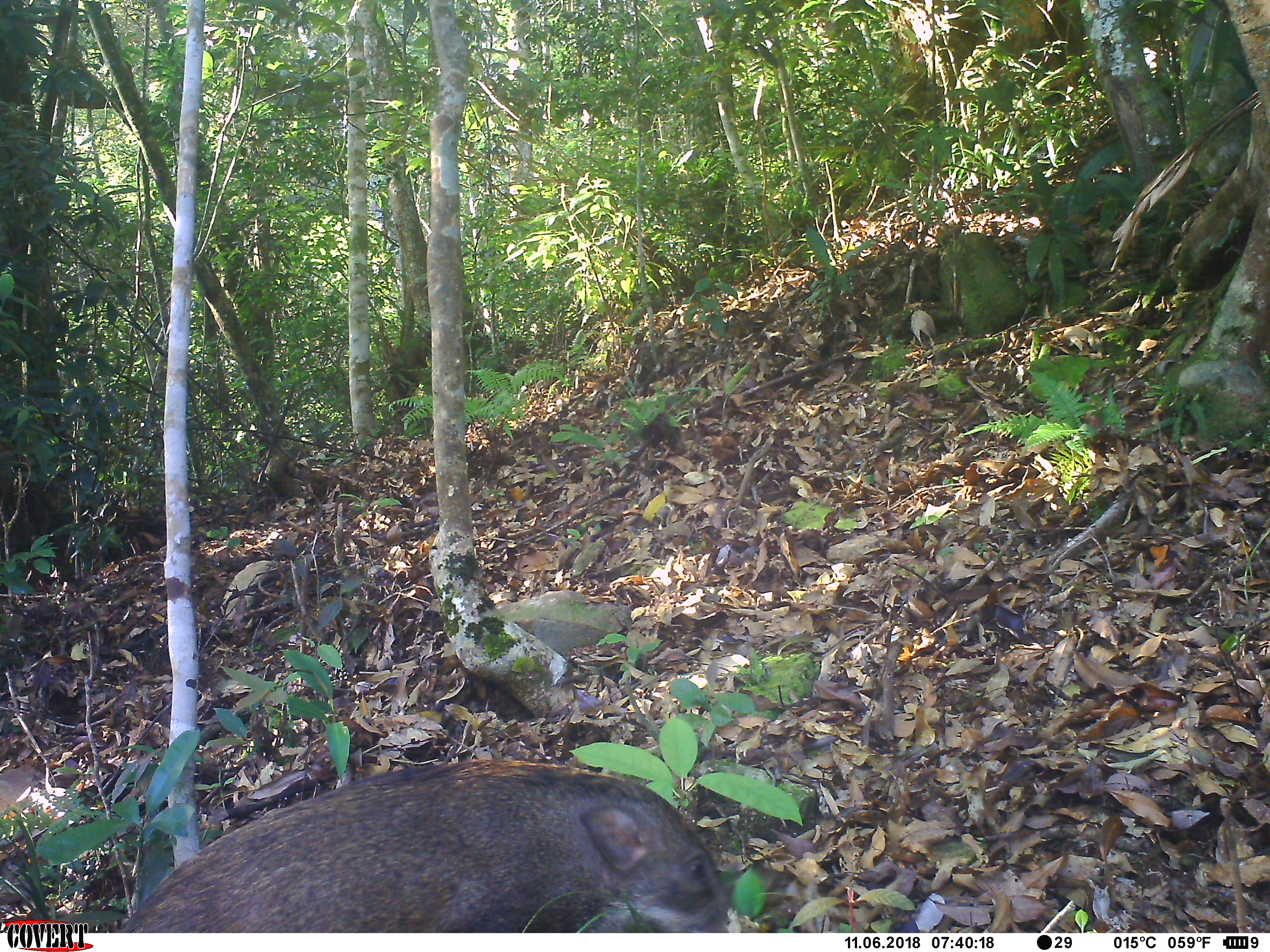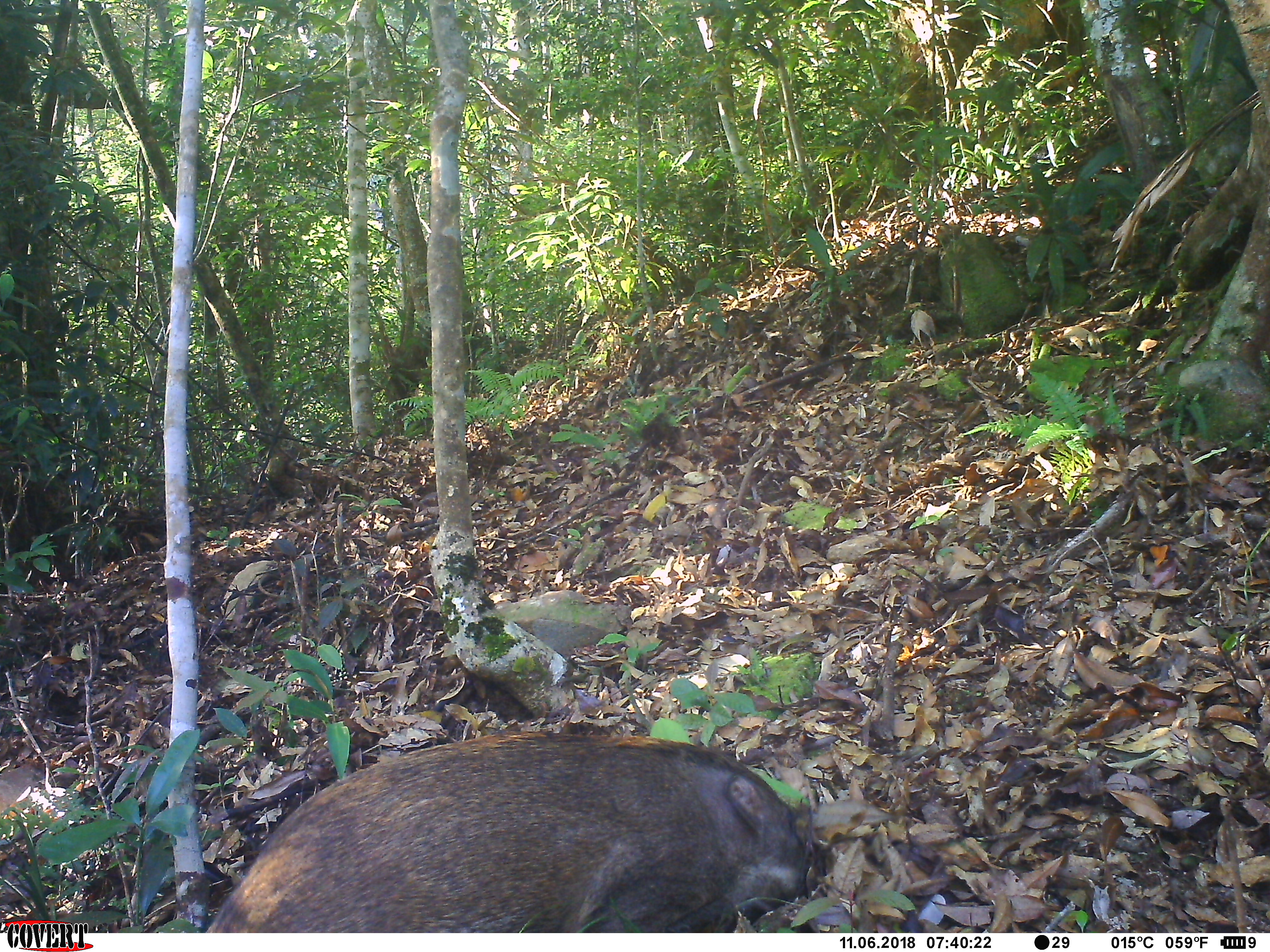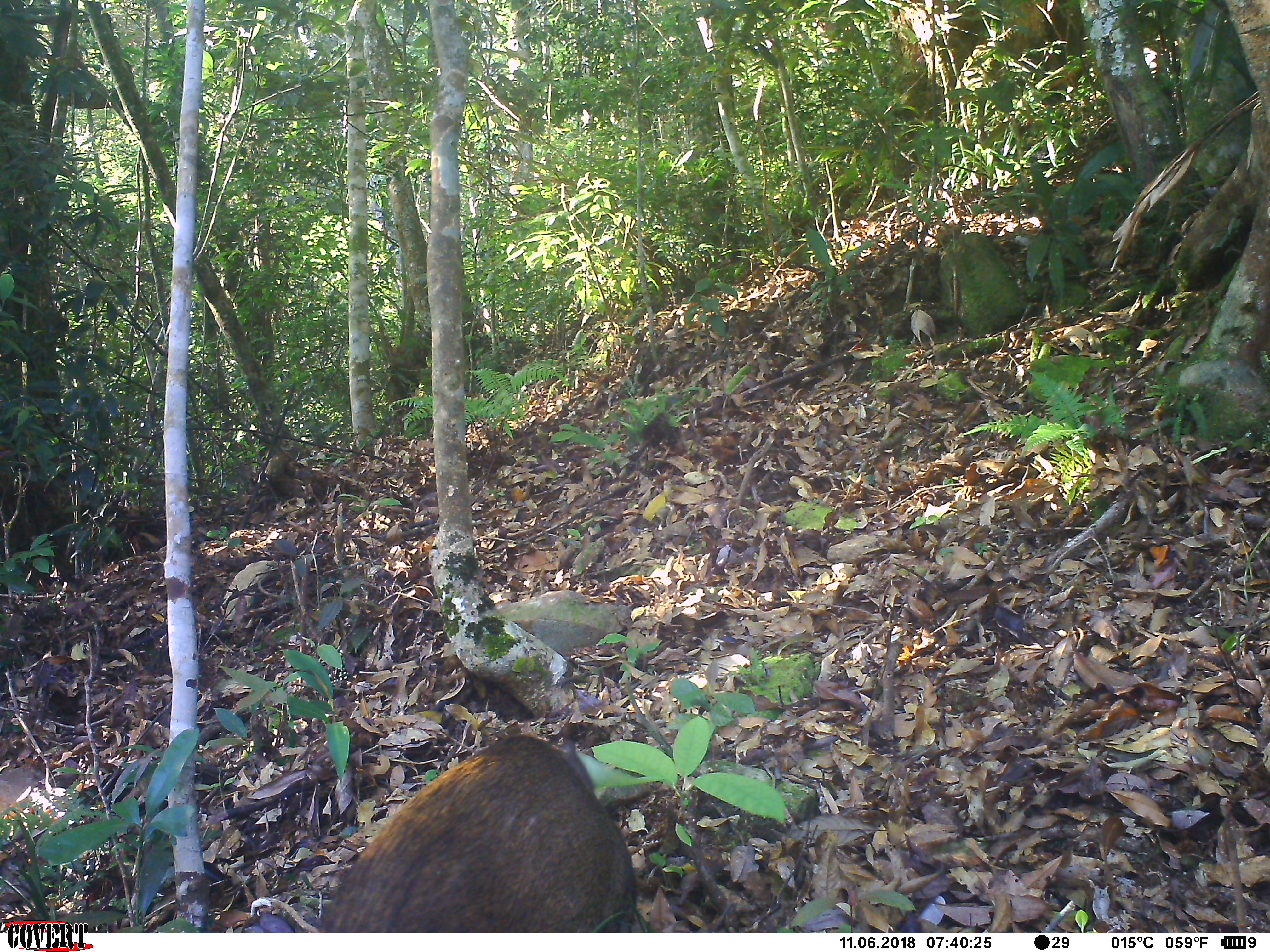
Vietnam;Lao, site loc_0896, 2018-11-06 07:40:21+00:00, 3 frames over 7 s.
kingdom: Animalia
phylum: Chordata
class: Mammalia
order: Artiodactyla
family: Suidae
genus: Sus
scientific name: Sus scrofa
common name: eurasian wild pig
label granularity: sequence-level